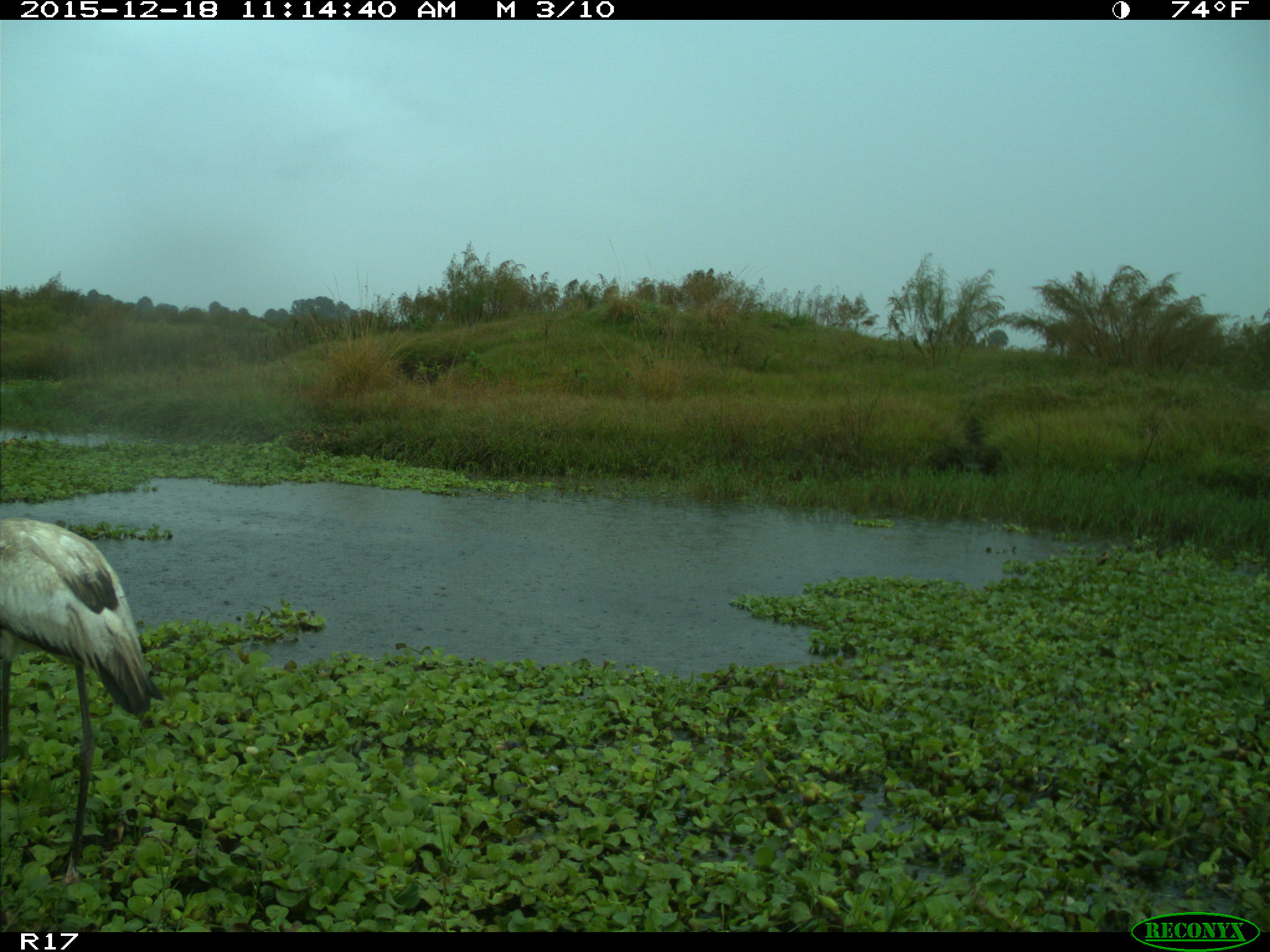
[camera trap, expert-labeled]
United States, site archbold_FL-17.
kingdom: Animalia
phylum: Chordata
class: Aves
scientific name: Aves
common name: birds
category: unidentified bird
Unidentified bird (birds) (Aves).